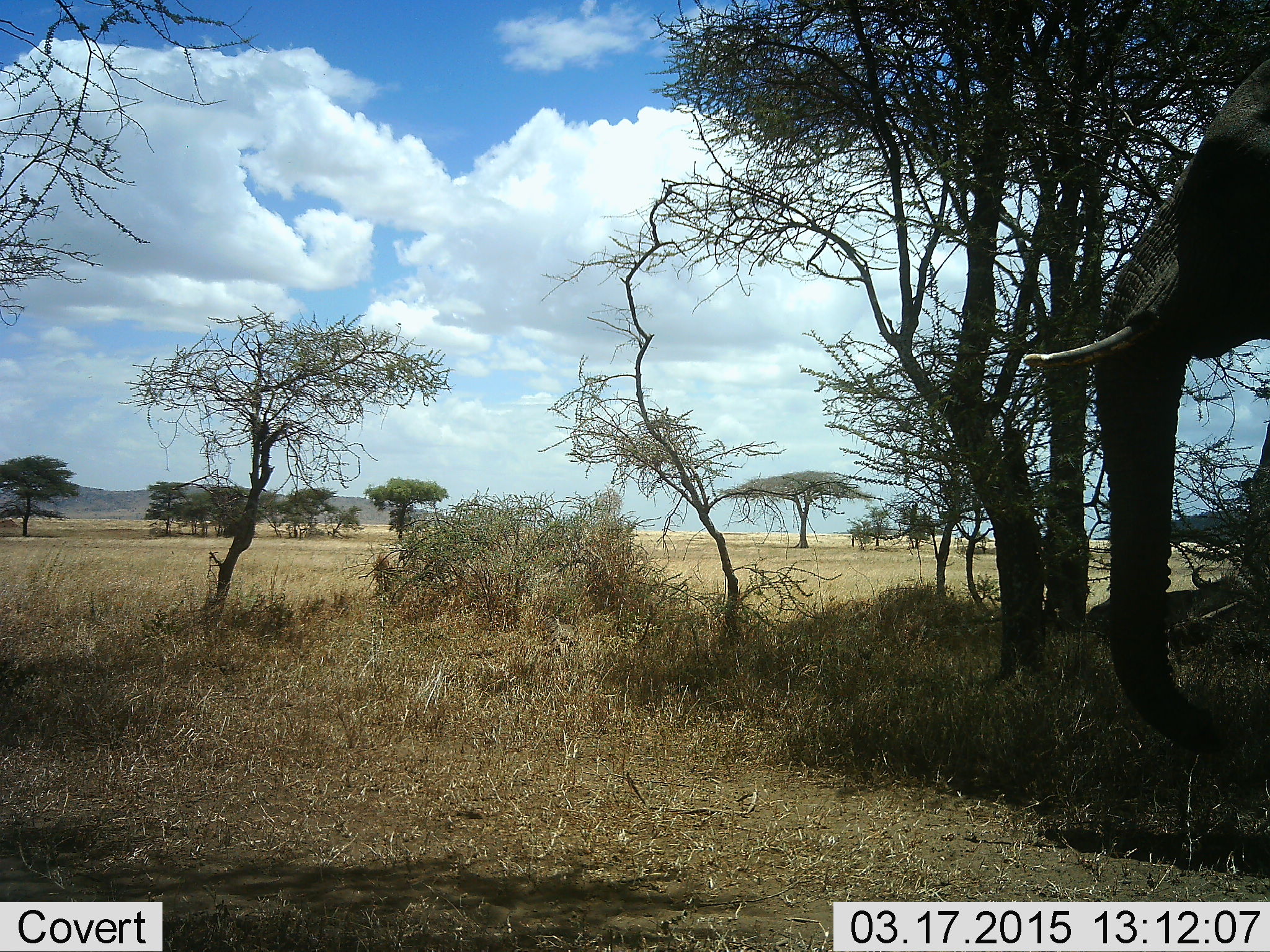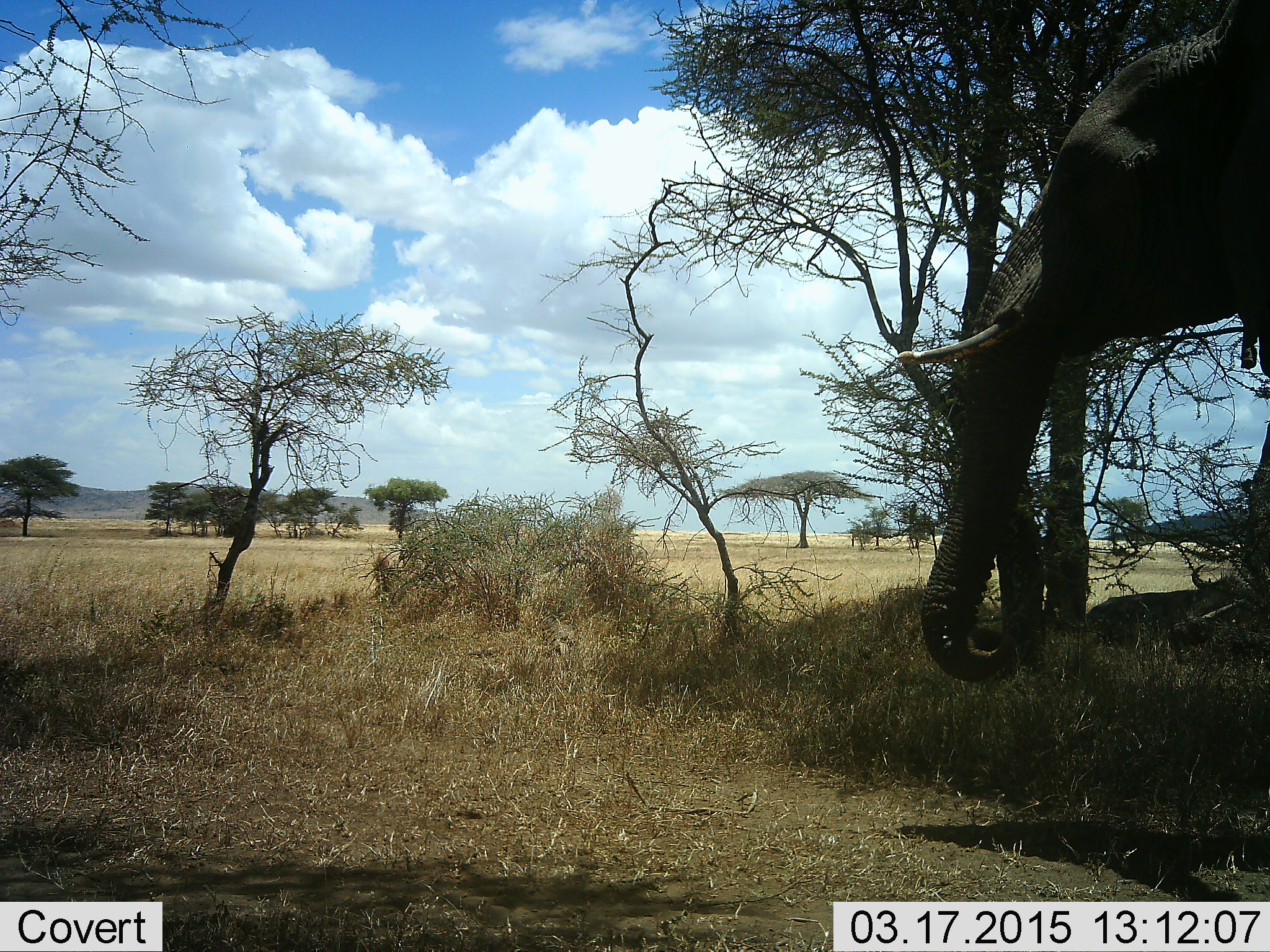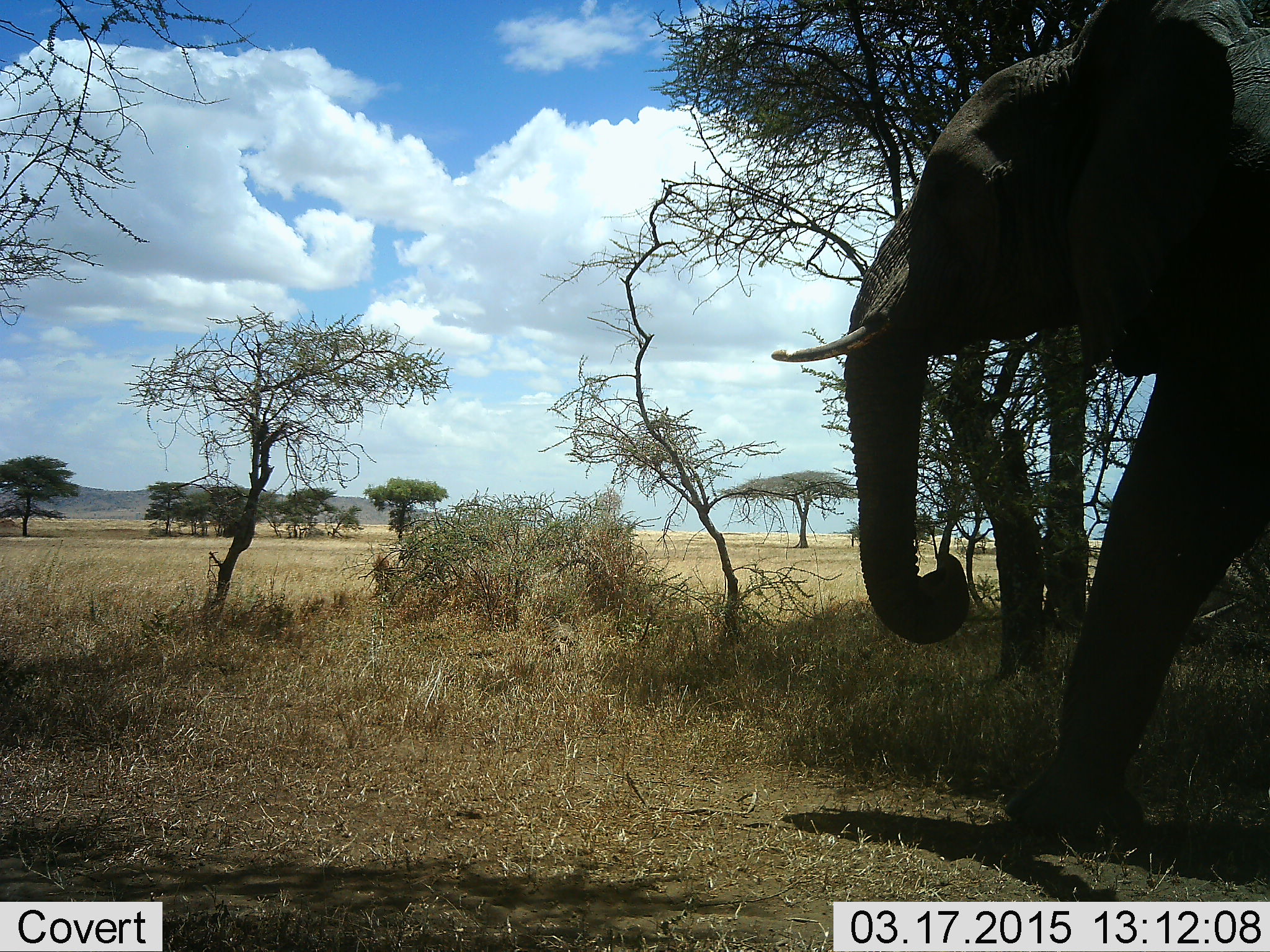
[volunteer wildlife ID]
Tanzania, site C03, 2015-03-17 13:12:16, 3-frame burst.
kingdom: Animalia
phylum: Chordata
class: Mammalia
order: Proboscidea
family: Elephantidae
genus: Loxodonta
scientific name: Loxodonta africana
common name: african bush elephant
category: elephant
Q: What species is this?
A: Elephant (african bush elephant) (Loxodonta africana).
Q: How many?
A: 1.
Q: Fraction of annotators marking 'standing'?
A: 10%.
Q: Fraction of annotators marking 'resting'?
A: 0%.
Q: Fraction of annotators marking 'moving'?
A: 90%.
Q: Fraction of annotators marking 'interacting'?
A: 0%.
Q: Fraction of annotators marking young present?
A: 0%.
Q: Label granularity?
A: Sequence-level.